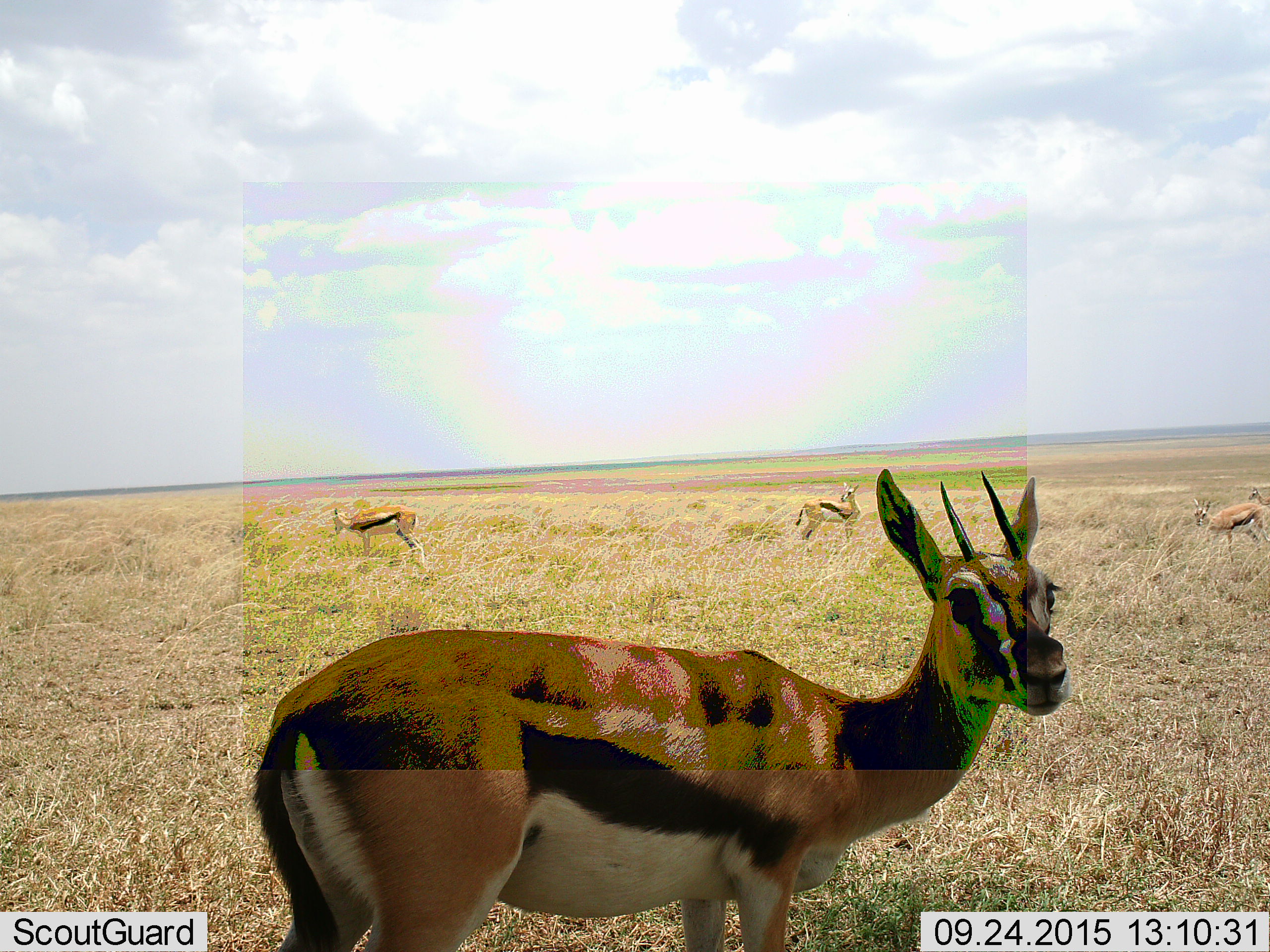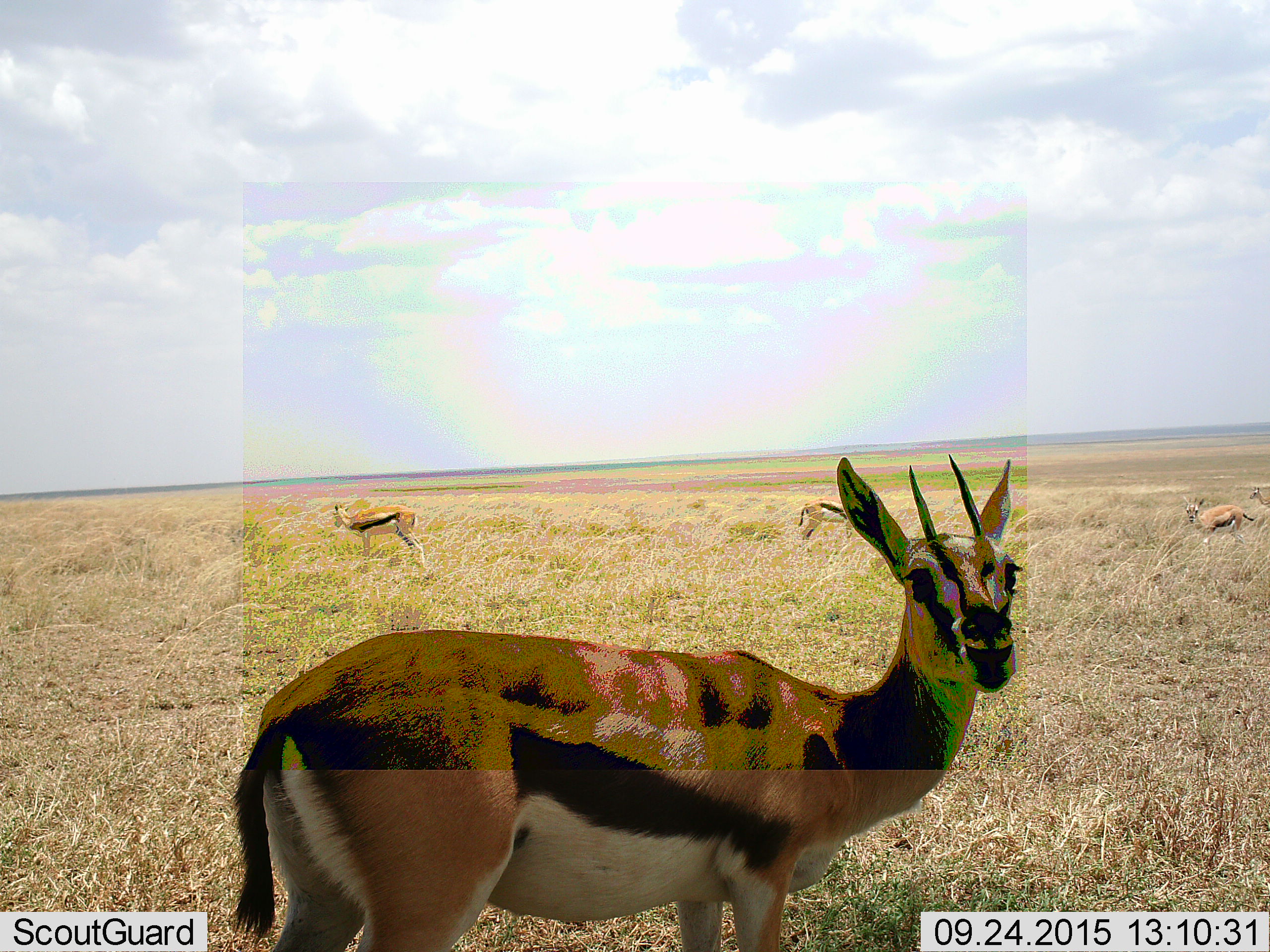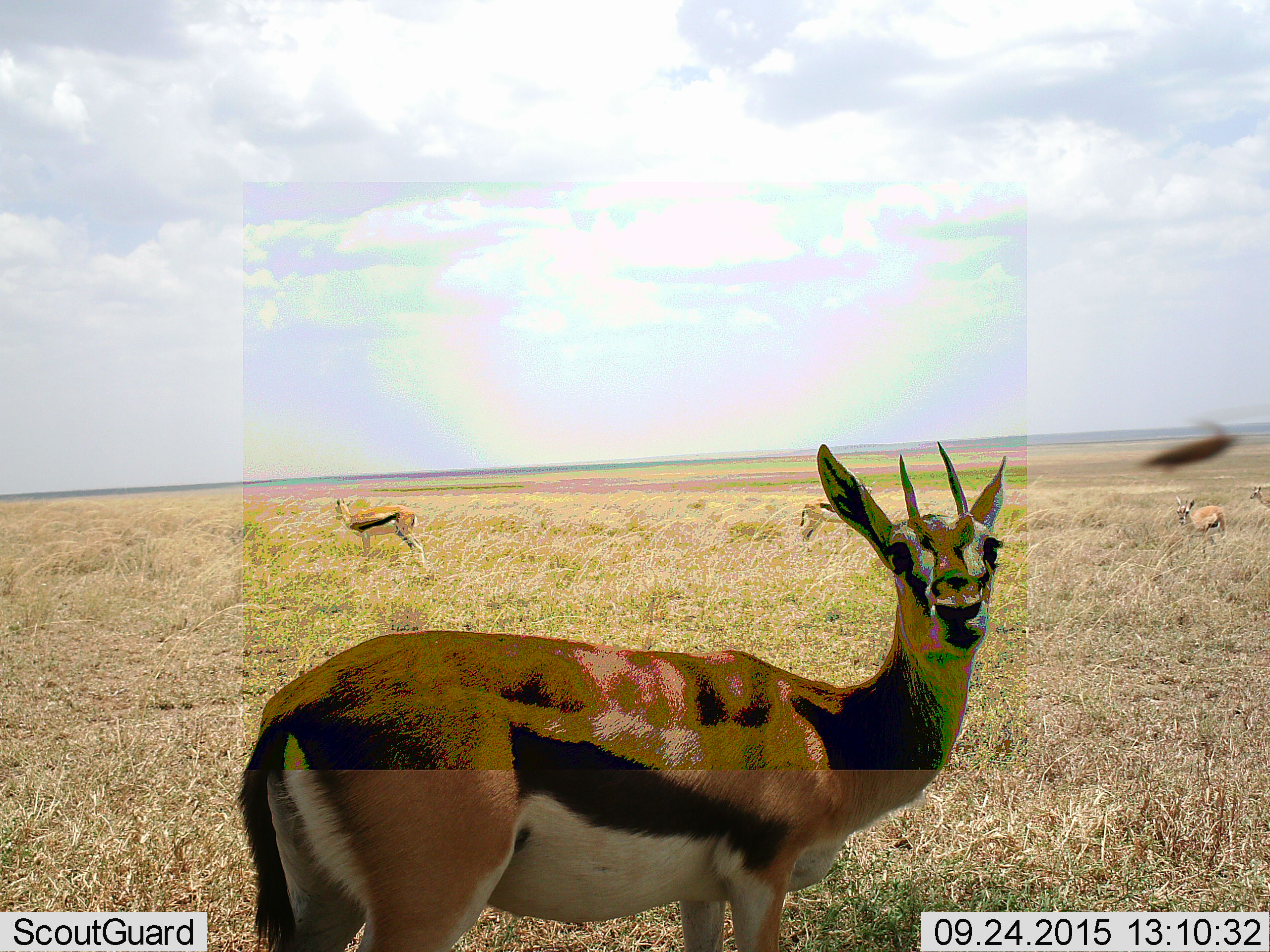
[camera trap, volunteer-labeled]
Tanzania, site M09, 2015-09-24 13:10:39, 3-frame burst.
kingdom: Animalia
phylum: Chordata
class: Mammalia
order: Artiodactyla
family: Bovidae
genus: Eudorcas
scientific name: Eudorcas thomsonii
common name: thomson's gazelle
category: gazellethomsons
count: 5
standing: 100%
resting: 0%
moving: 0%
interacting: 20%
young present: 0%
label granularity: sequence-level